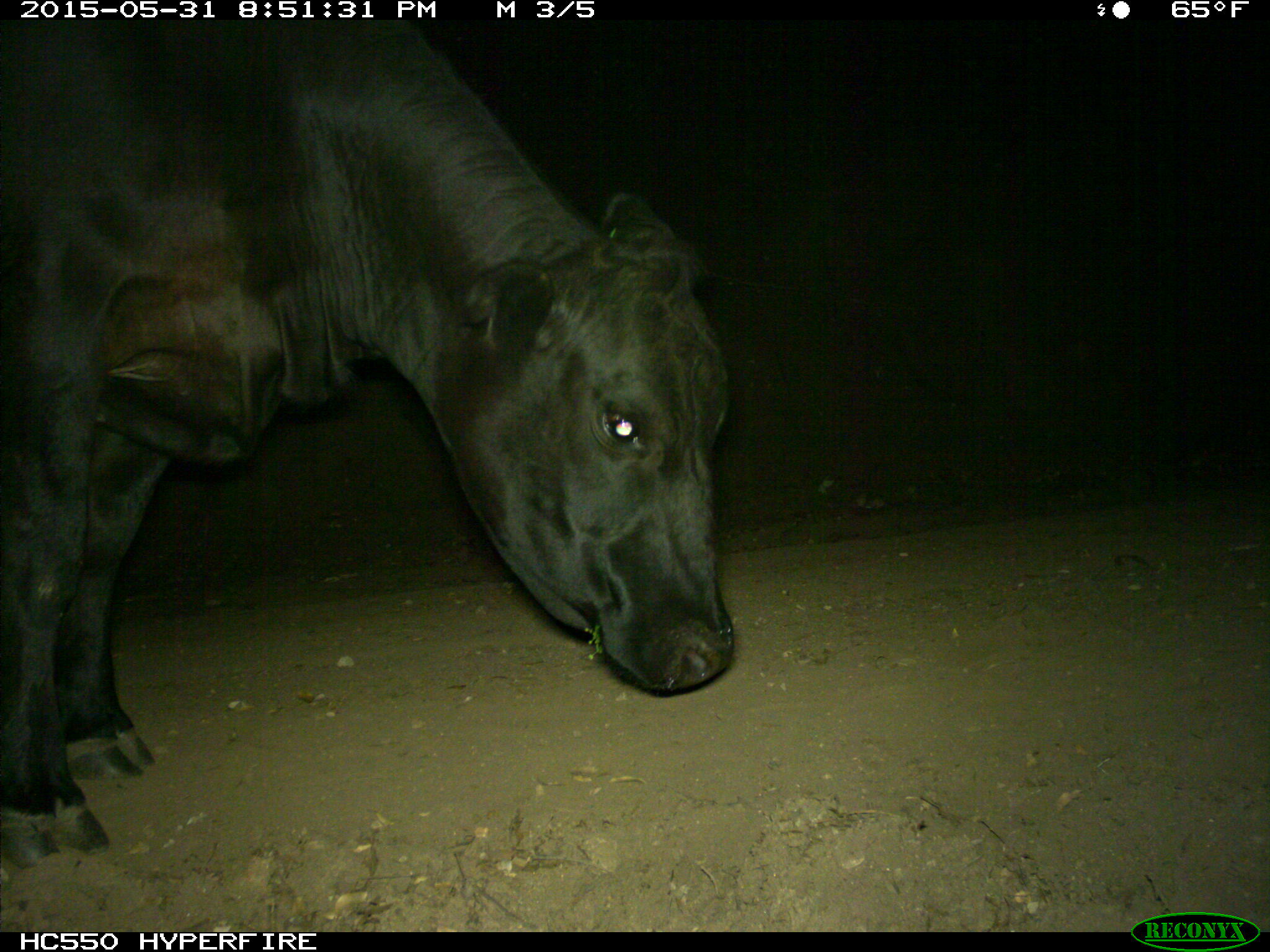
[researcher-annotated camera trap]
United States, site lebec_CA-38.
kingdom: Animalia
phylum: Chordata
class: Mammalia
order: Artiodactyla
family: Bovidae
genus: Bos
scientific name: Bos taurus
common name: domestic cow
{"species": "Bos taurus (domestic cow)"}